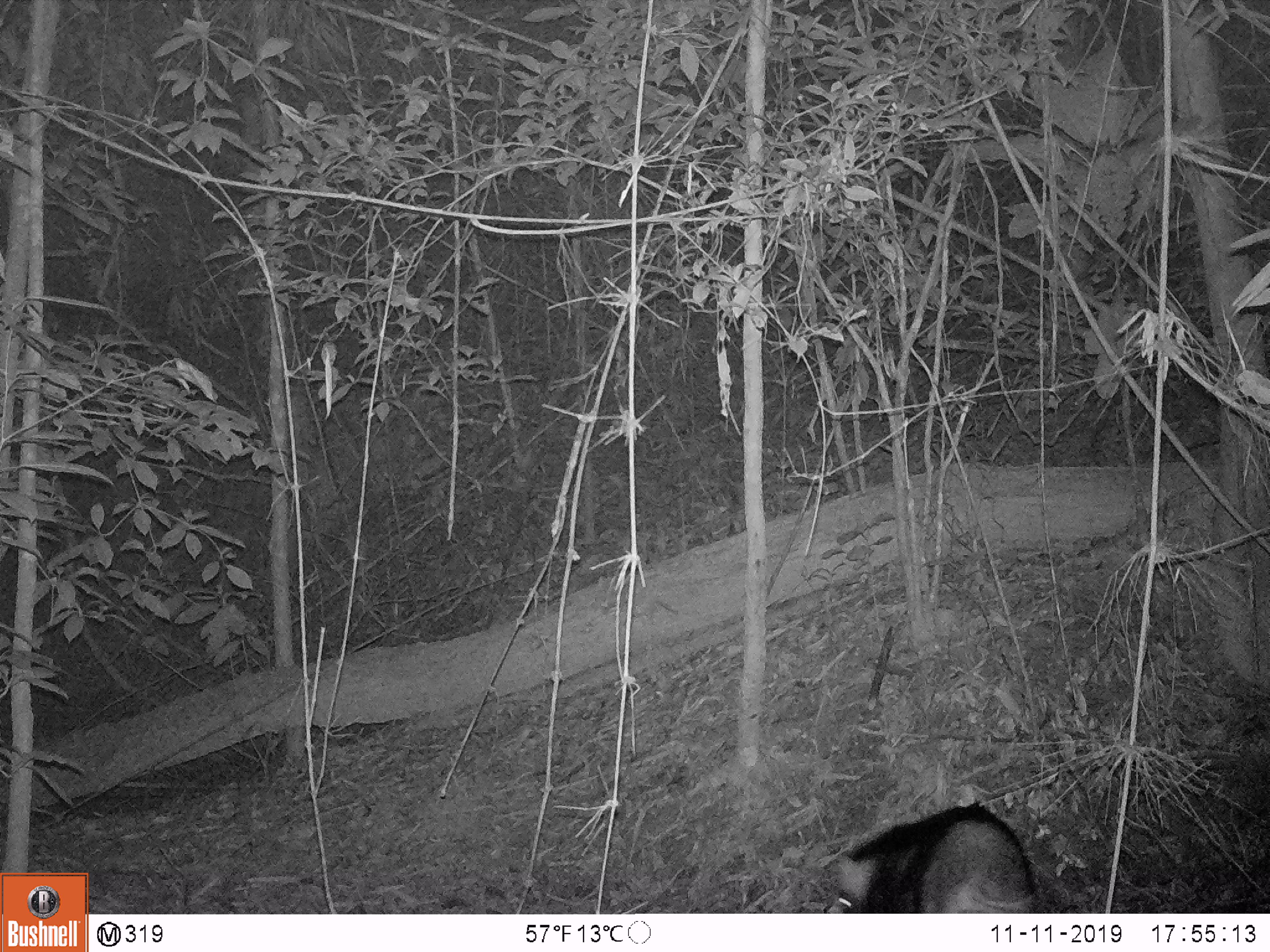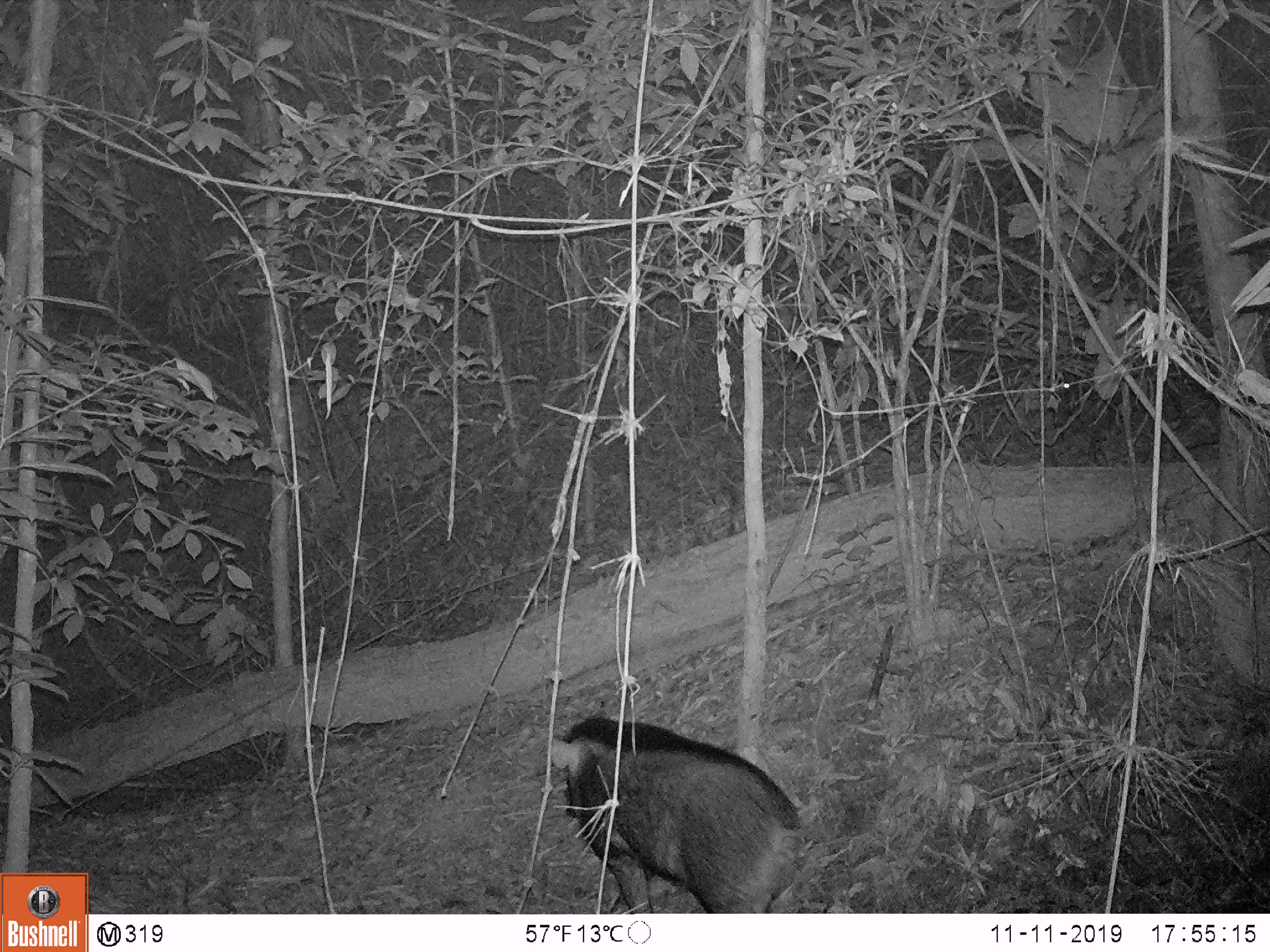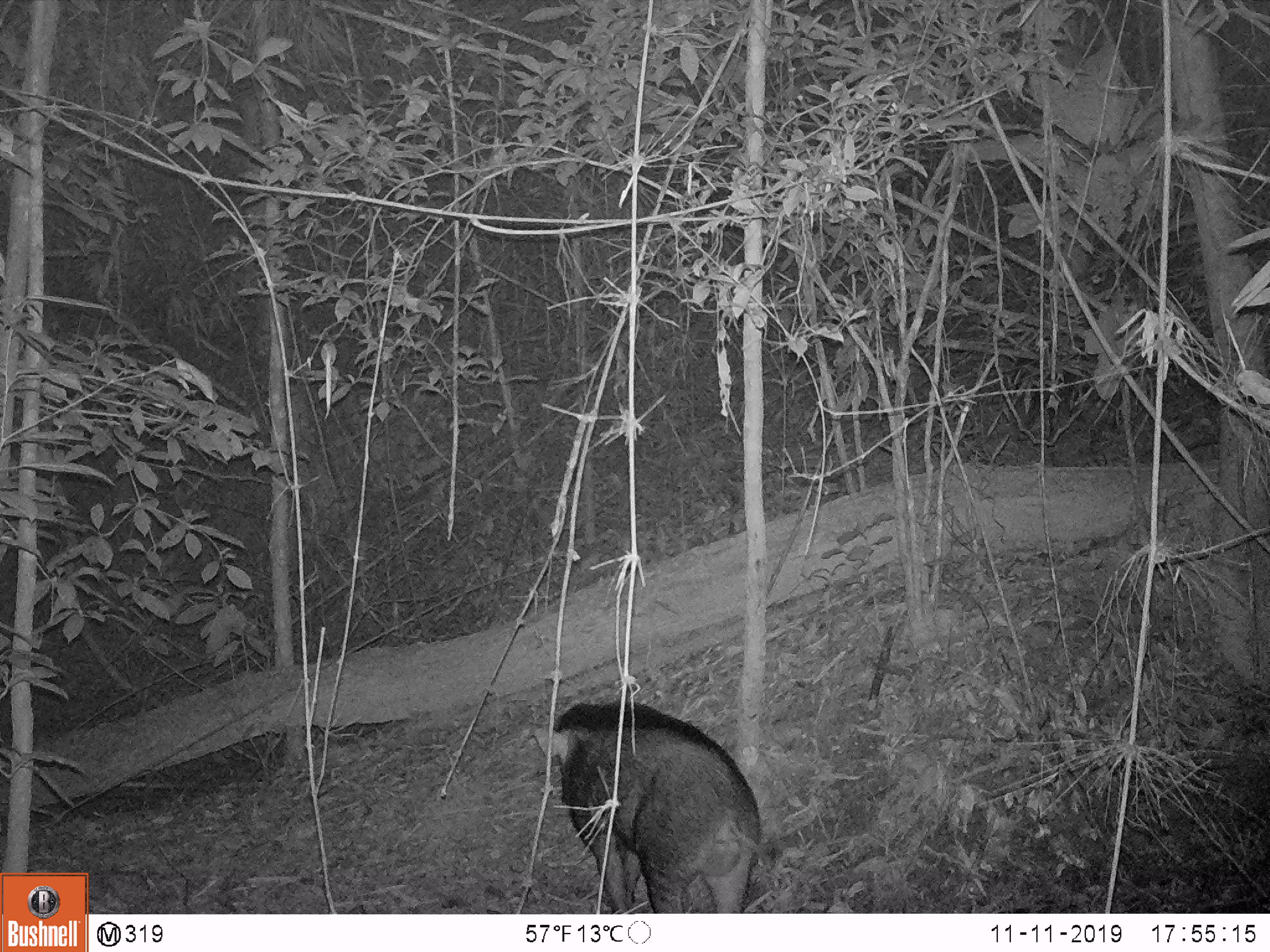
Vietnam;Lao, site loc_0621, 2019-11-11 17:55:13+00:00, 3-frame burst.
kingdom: Animalia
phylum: Chordata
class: Mammalia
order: Artiodactyla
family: Suidae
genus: Sus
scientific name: Sus scrofa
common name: eurasian wild pig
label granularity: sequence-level